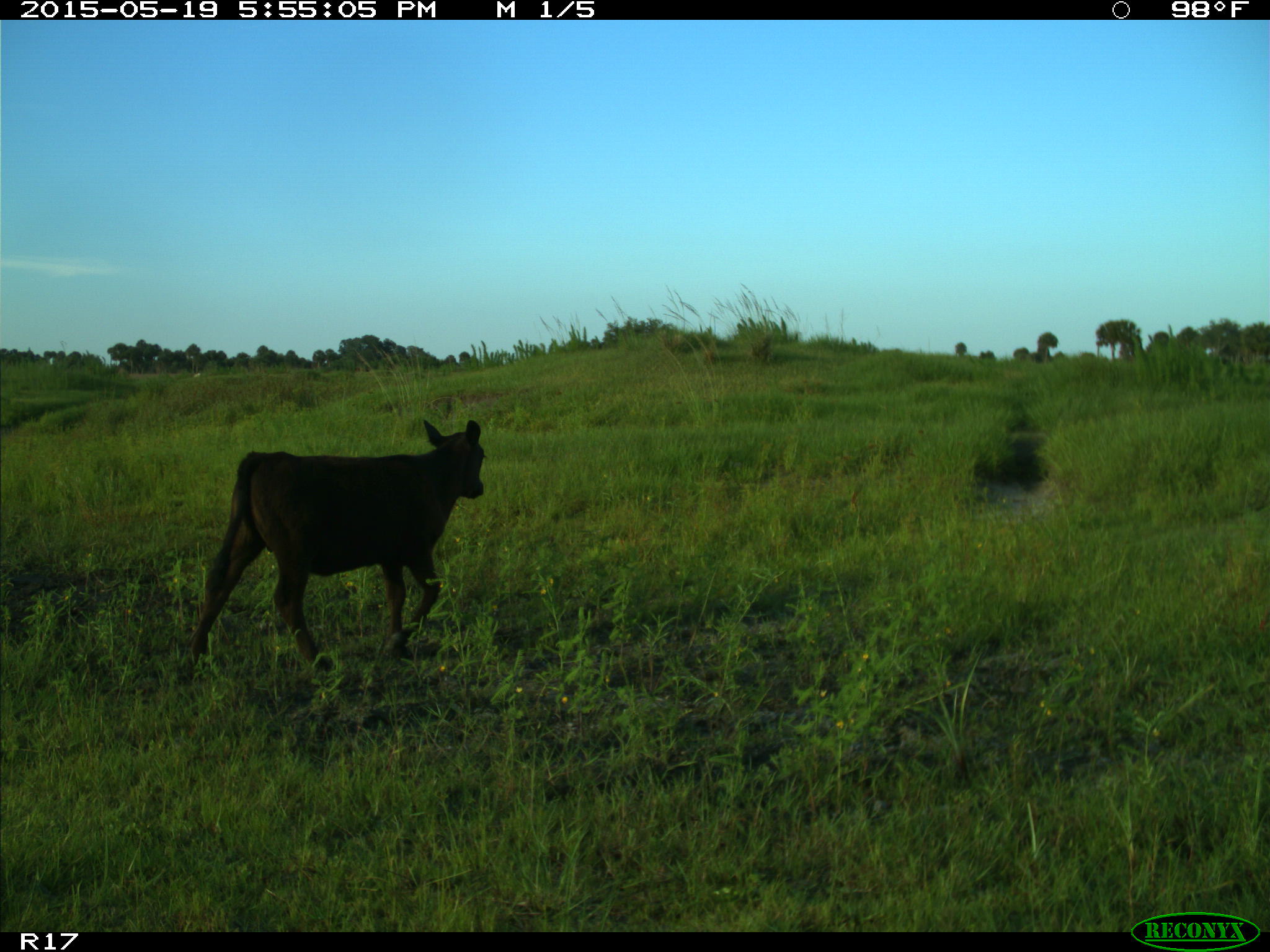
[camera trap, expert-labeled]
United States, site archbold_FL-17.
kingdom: Animalia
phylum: Chordata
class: Mammalia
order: Artiodactyla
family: Bovidae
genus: Bos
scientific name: Bos taurus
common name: domestic cow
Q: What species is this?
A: Bos taurus (domestic cow).